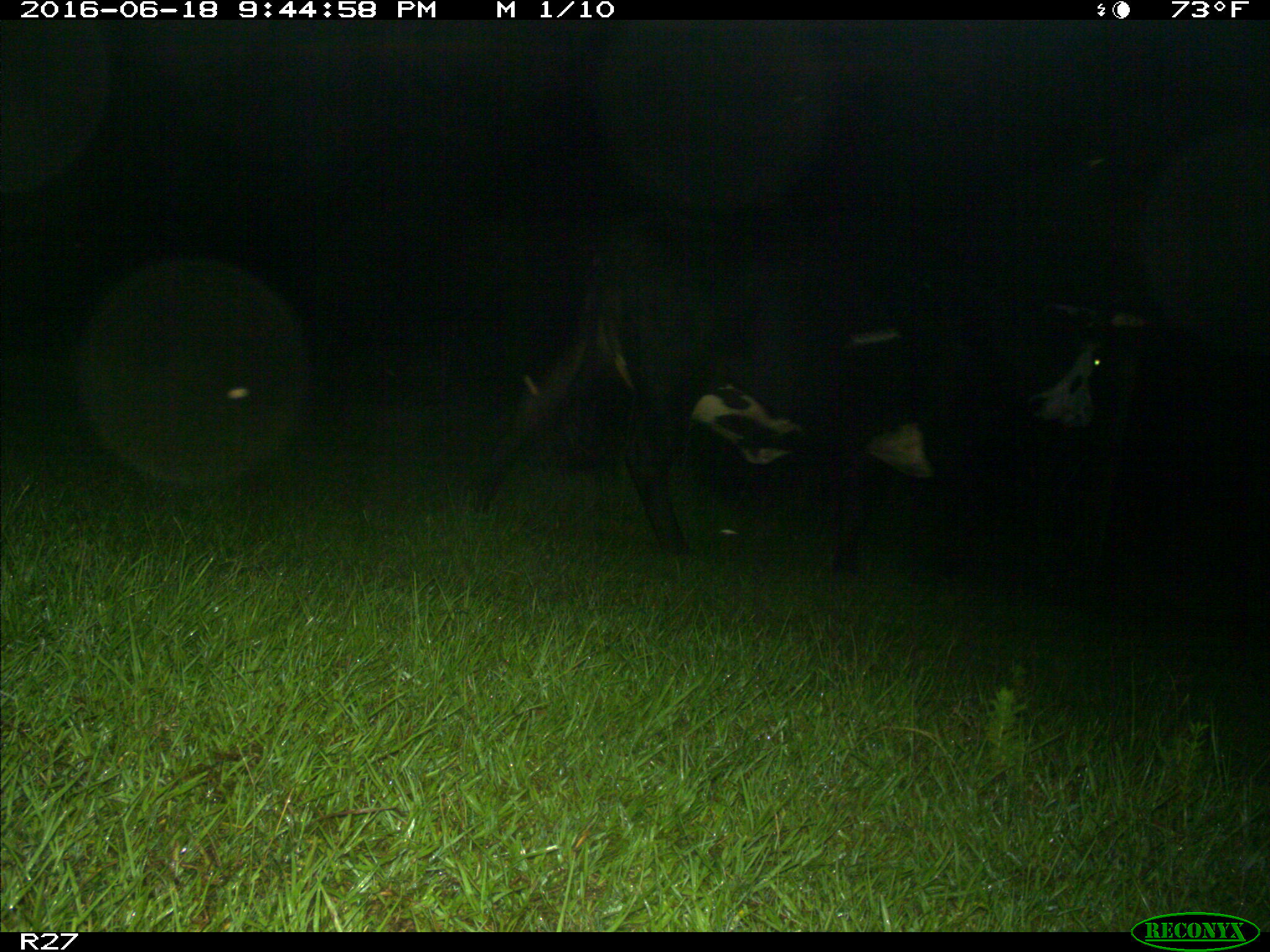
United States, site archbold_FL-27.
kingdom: Animalia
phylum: Chordata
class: Mammalia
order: Artiodactyla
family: Bovidae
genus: Bos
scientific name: Bos taurus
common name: domestic cow